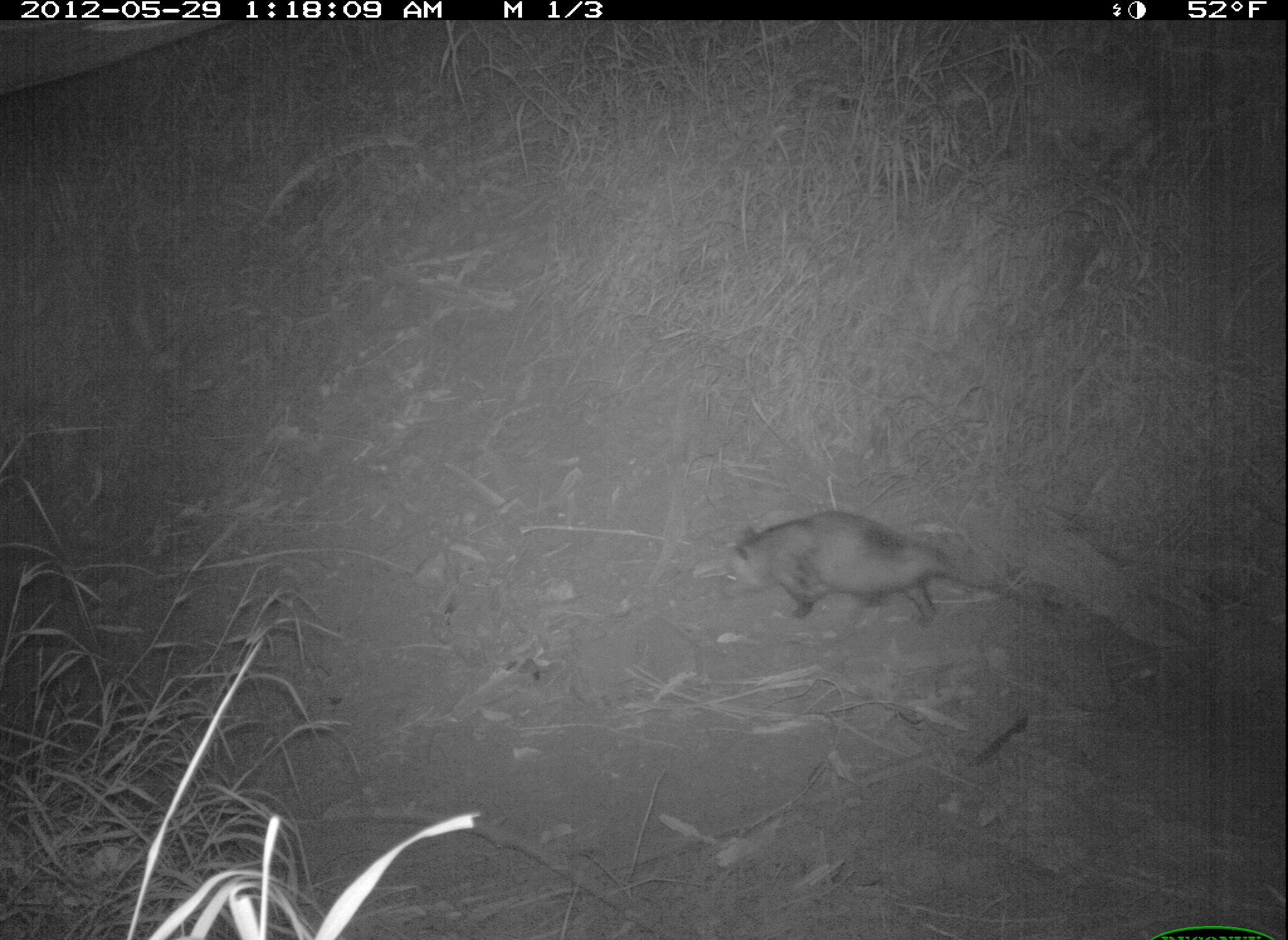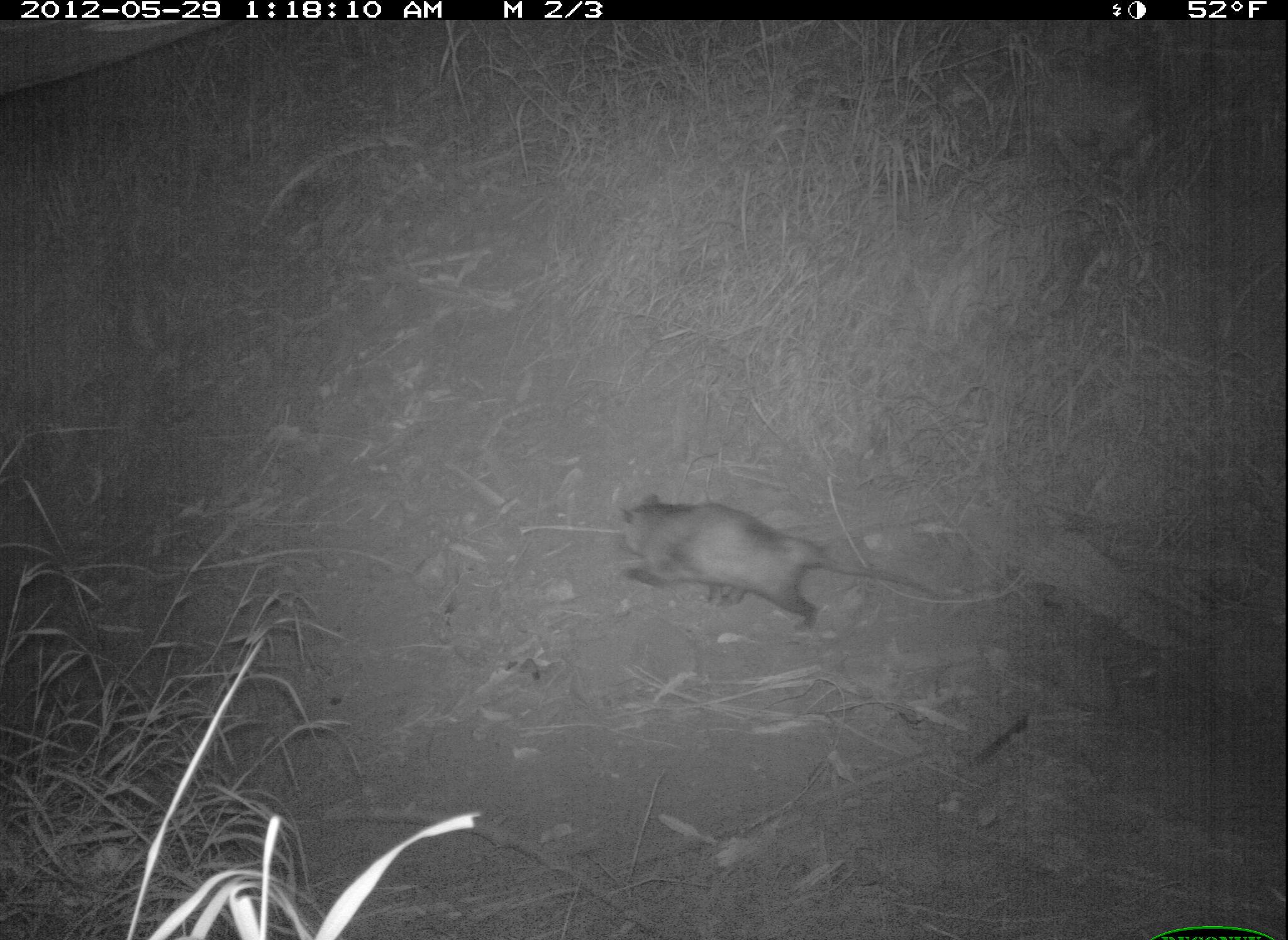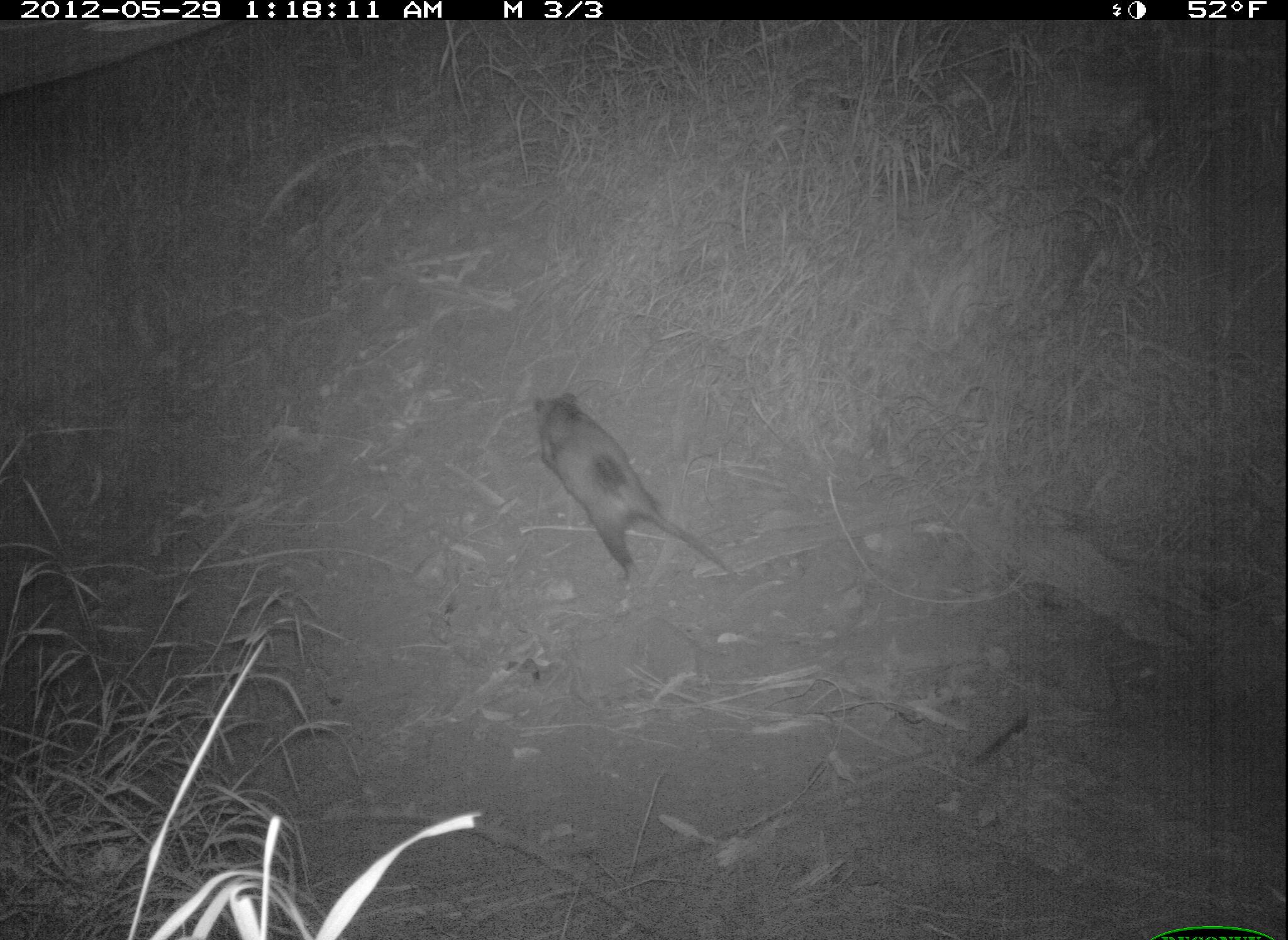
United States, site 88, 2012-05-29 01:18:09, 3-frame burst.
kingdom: Animalia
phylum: Chordata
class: Mammalia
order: Didelphimorphia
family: Didelphidae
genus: Didelphis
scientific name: Didelphis virginiana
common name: virginia opossum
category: opossum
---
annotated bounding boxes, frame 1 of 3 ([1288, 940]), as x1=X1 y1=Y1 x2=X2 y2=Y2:
opossum: x1=713 y1=509 x2=1055 y2=649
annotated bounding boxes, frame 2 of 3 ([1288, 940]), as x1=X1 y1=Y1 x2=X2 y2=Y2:
opossum: x1=583 y1=477 x2=1037 y2=681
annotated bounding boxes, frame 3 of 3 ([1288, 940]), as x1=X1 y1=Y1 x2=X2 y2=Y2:
opossum: x1=518 y1=367 x2=749 y2=590